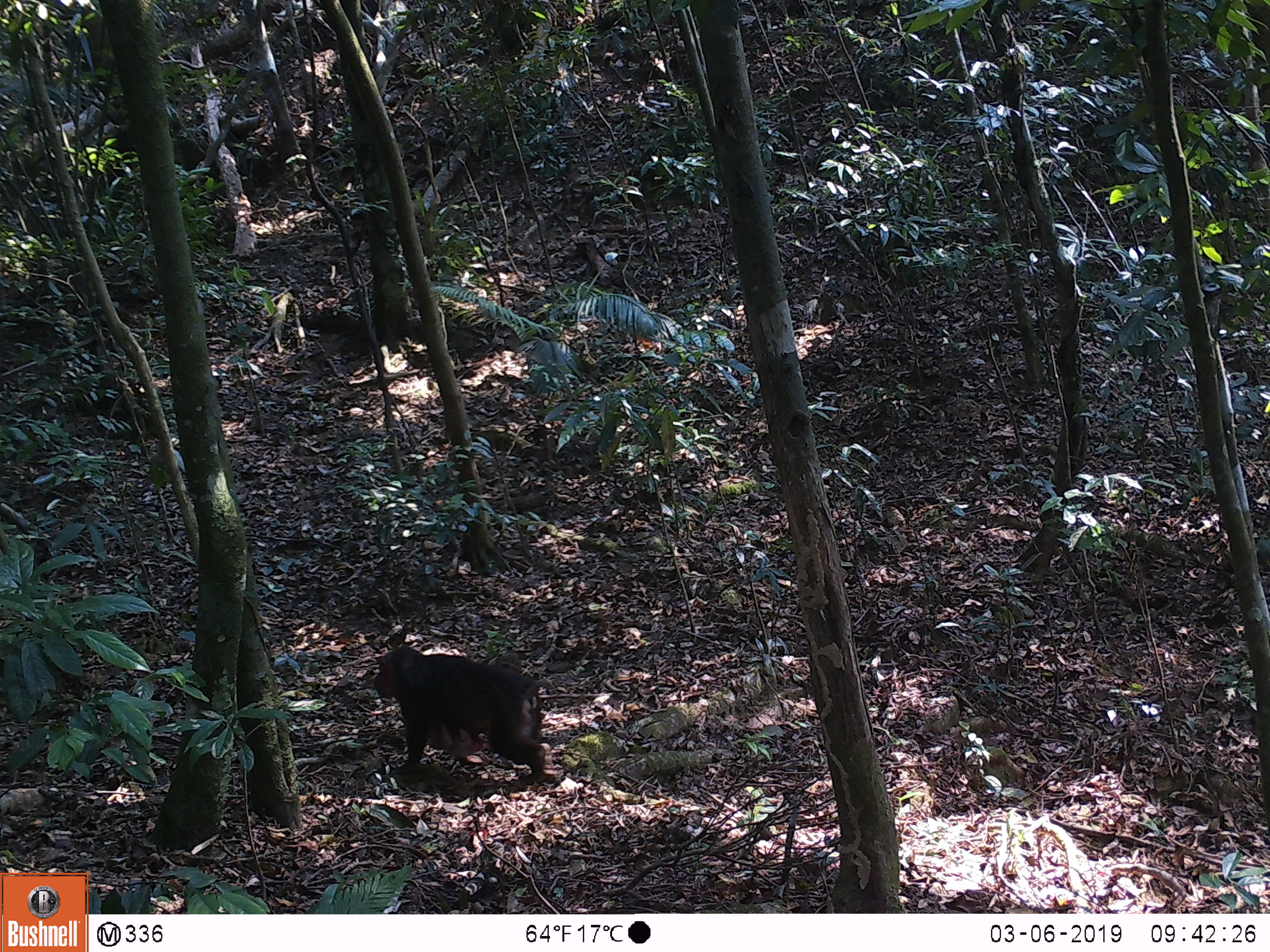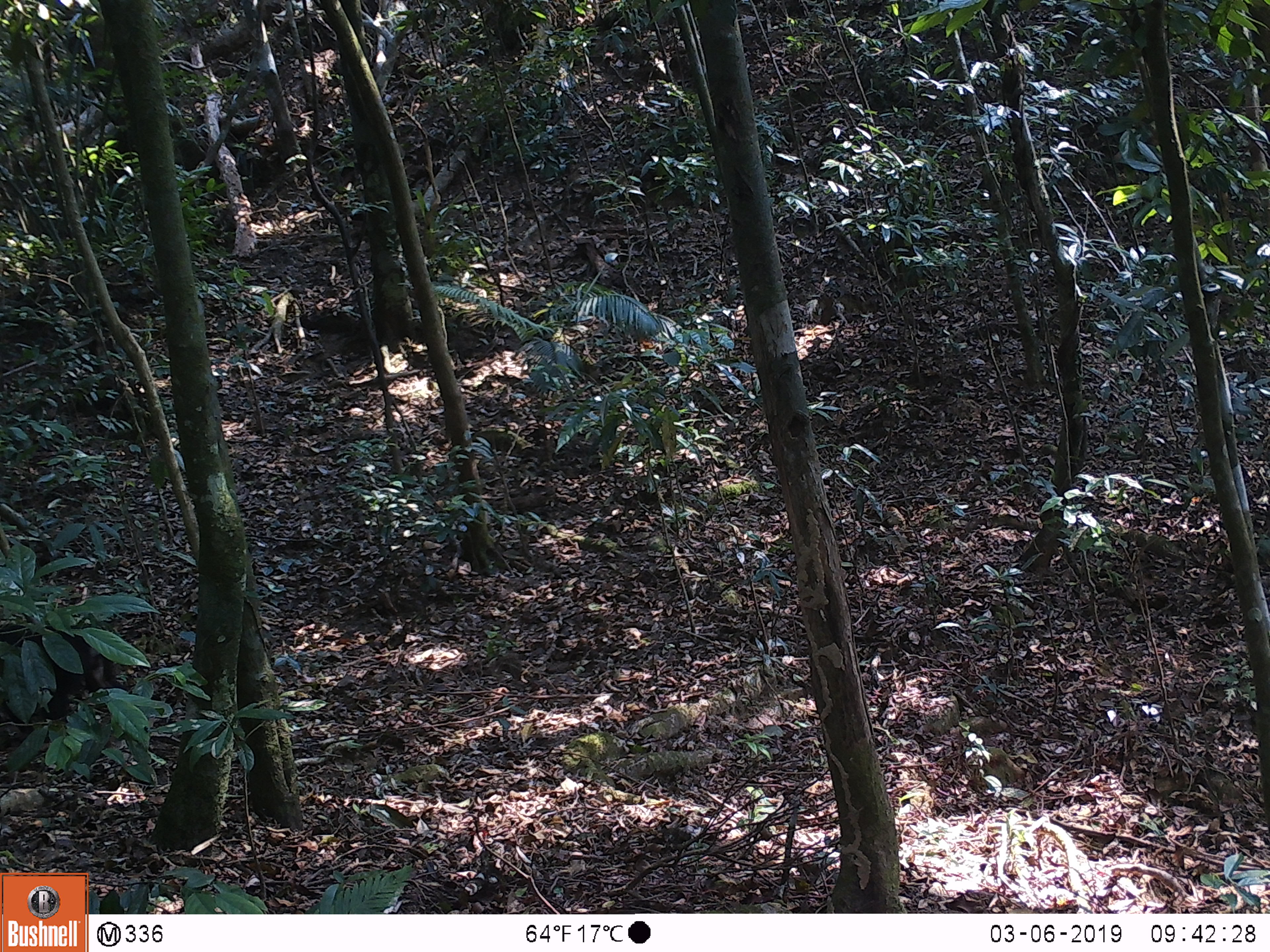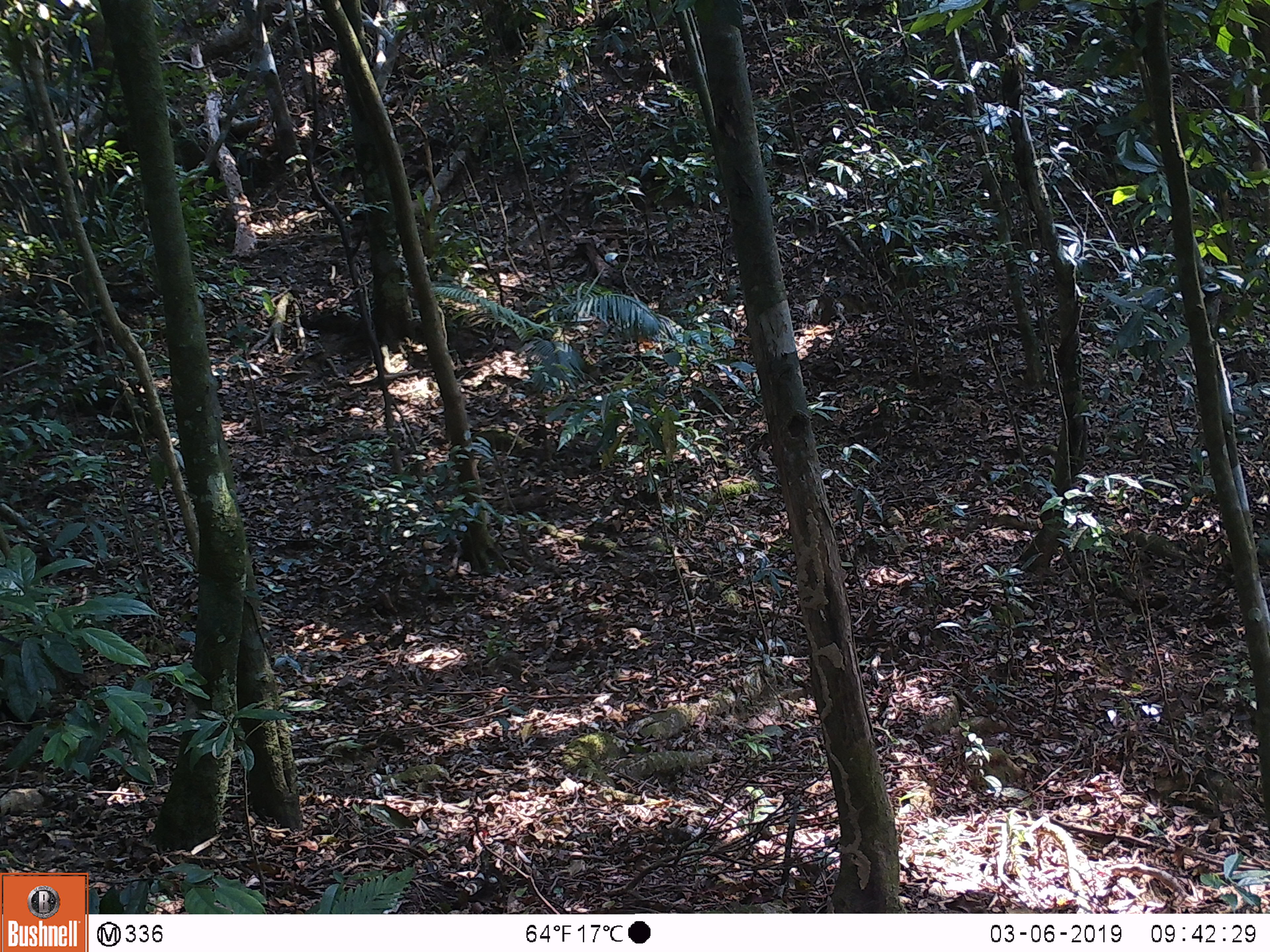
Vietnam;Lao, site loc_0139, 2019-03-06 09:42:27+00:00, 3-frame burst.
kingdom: Animalia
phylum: Chordata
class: Mammalia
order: Primates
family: Cercopithecidae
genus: Macaca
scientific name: Macaca arctoides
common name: stump-tailed macaque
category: stump tailed macaque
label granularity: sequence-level